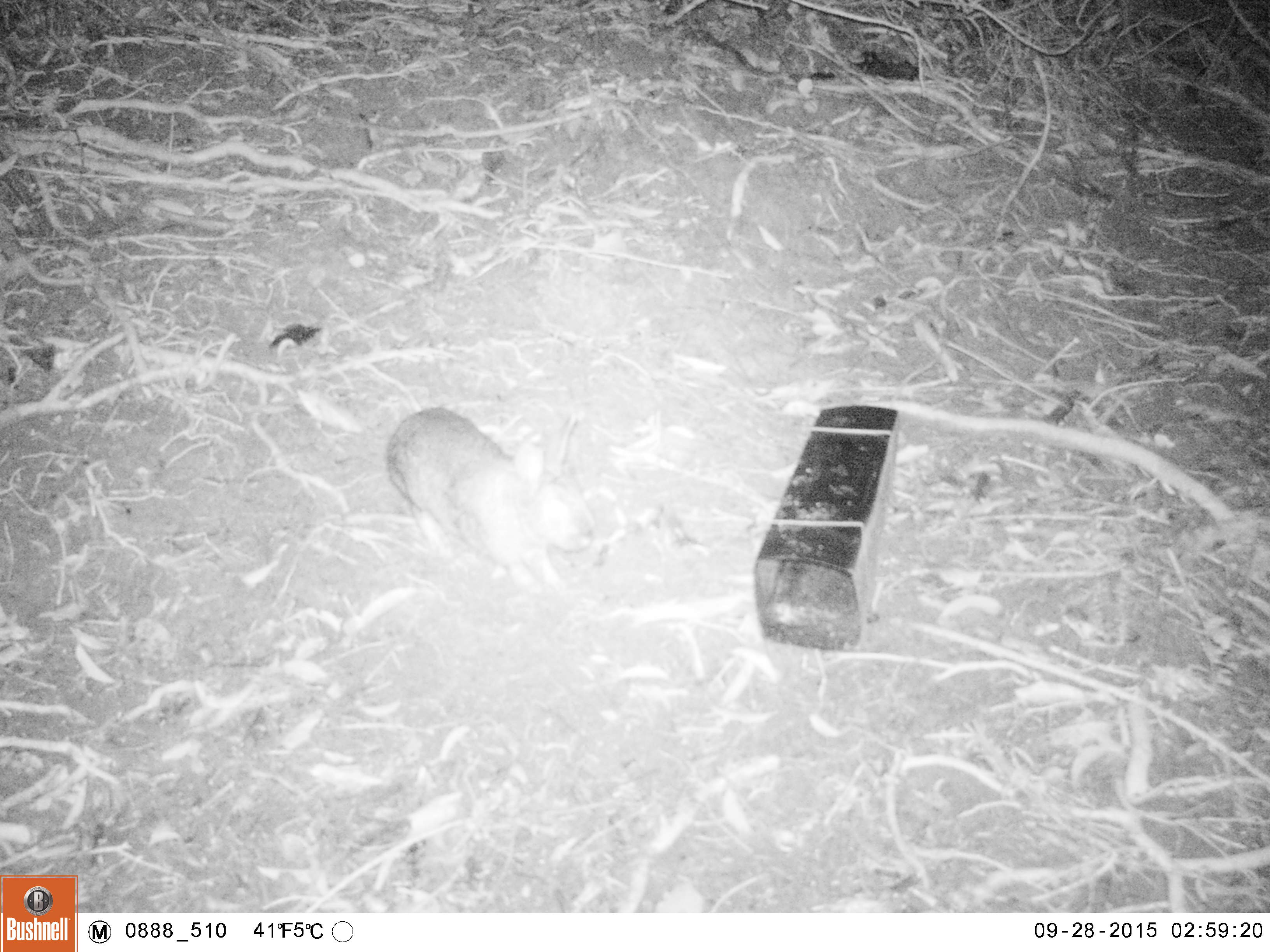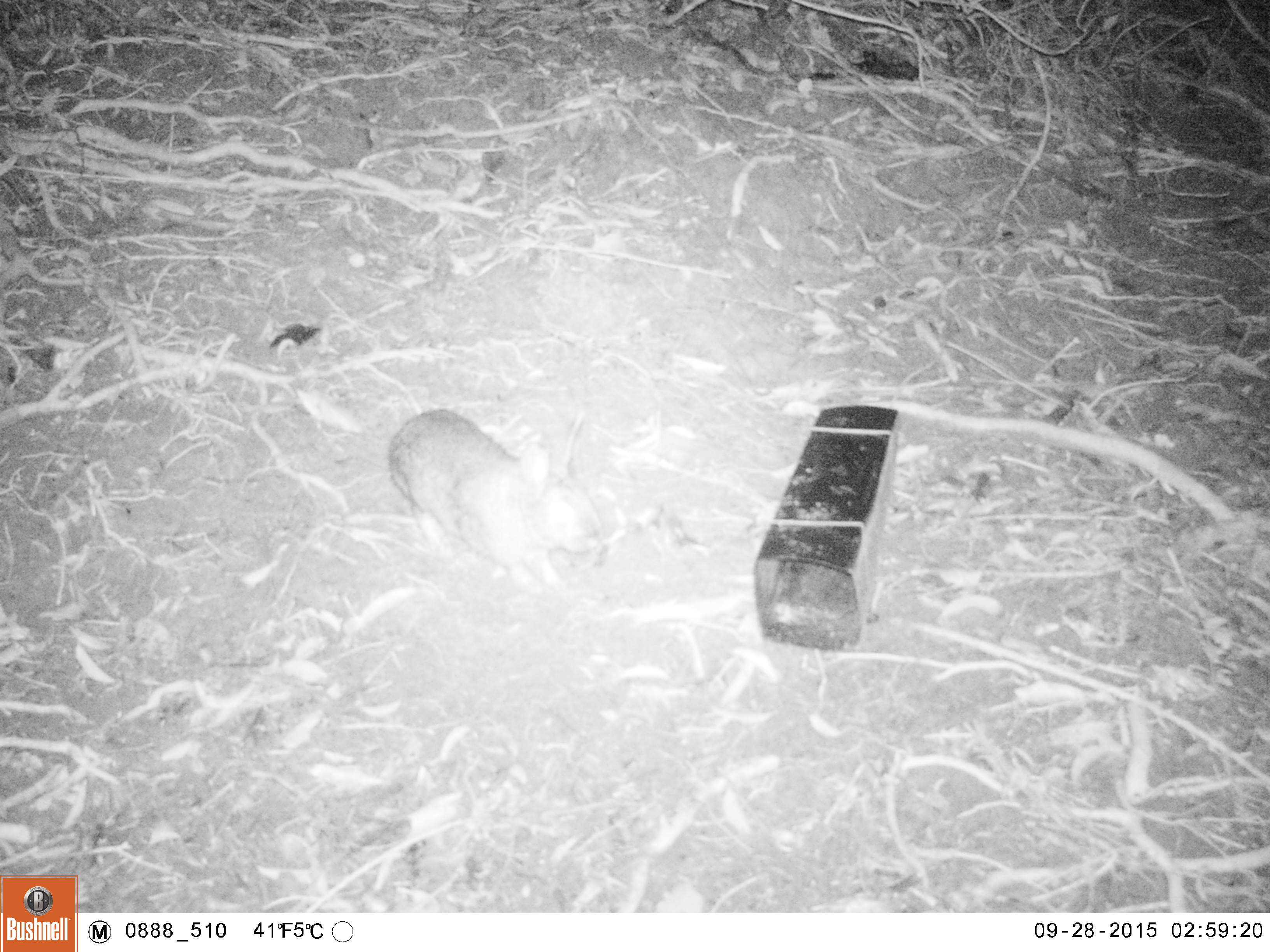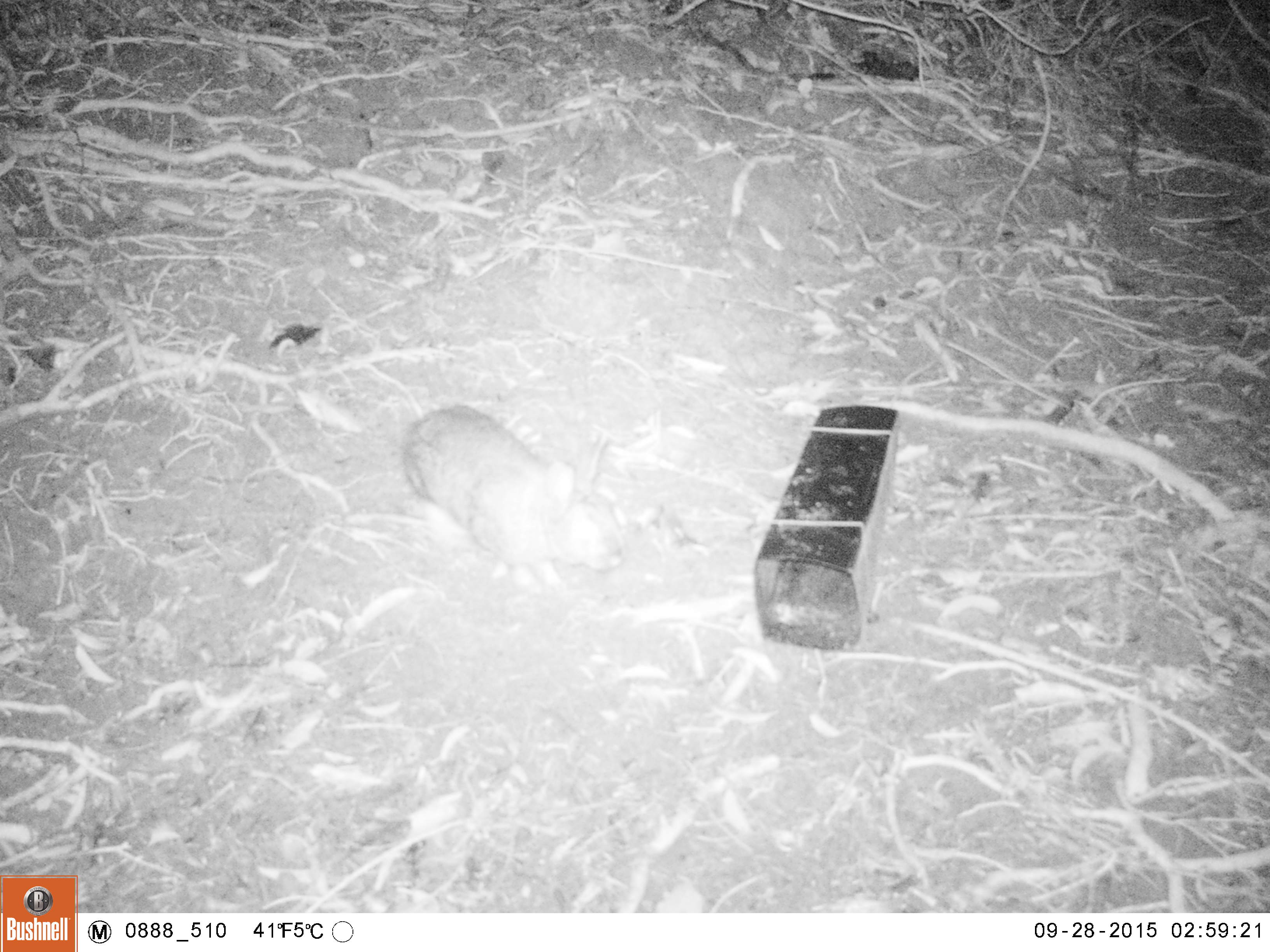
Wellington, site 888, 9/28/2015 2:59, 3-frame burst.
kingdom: Animalia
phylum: Chordata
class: Mammalia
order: Lagomorpha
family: Leporidae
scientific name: Leporidae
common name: rabbit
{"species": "rabbit (Leporidae)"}